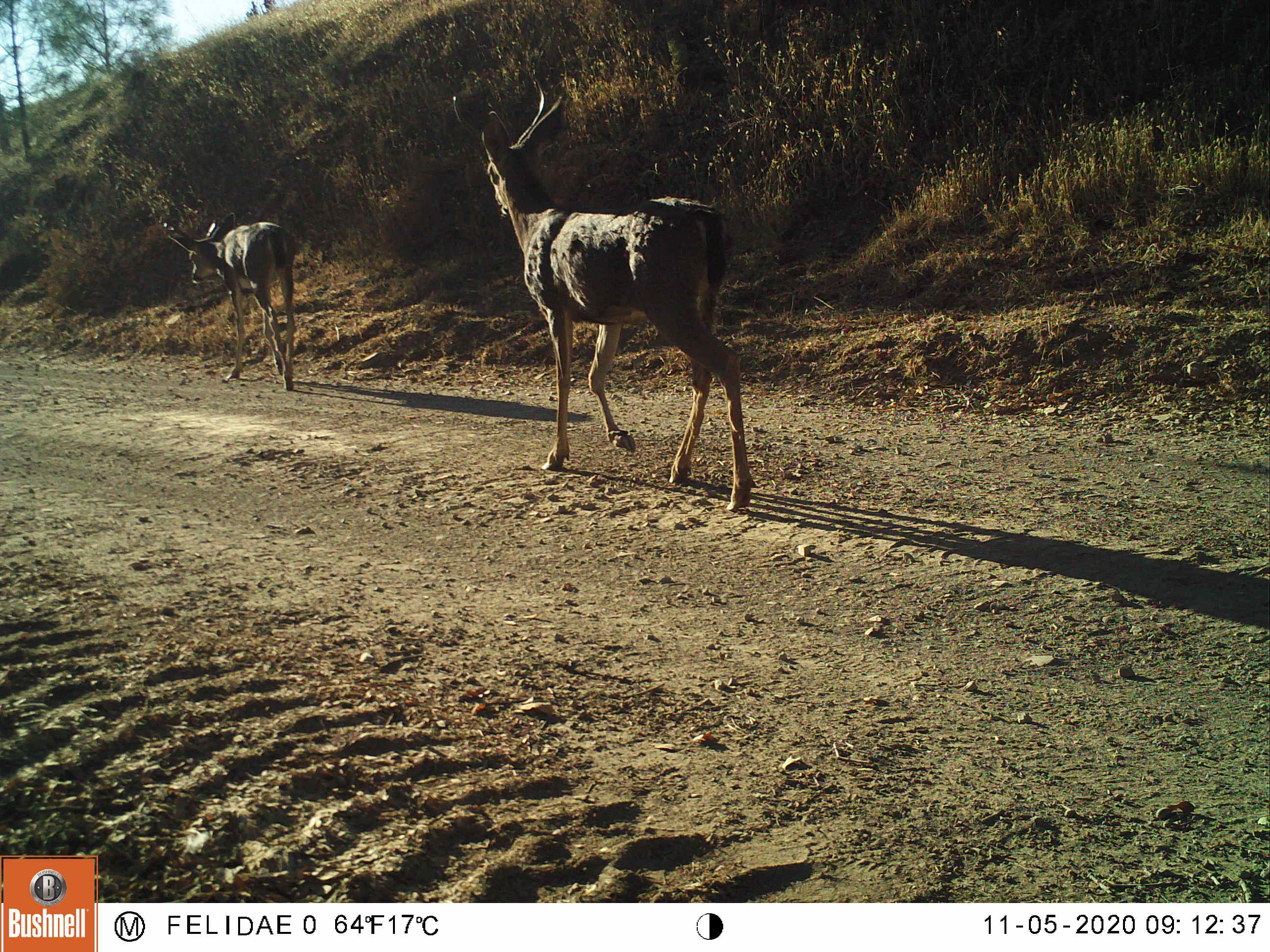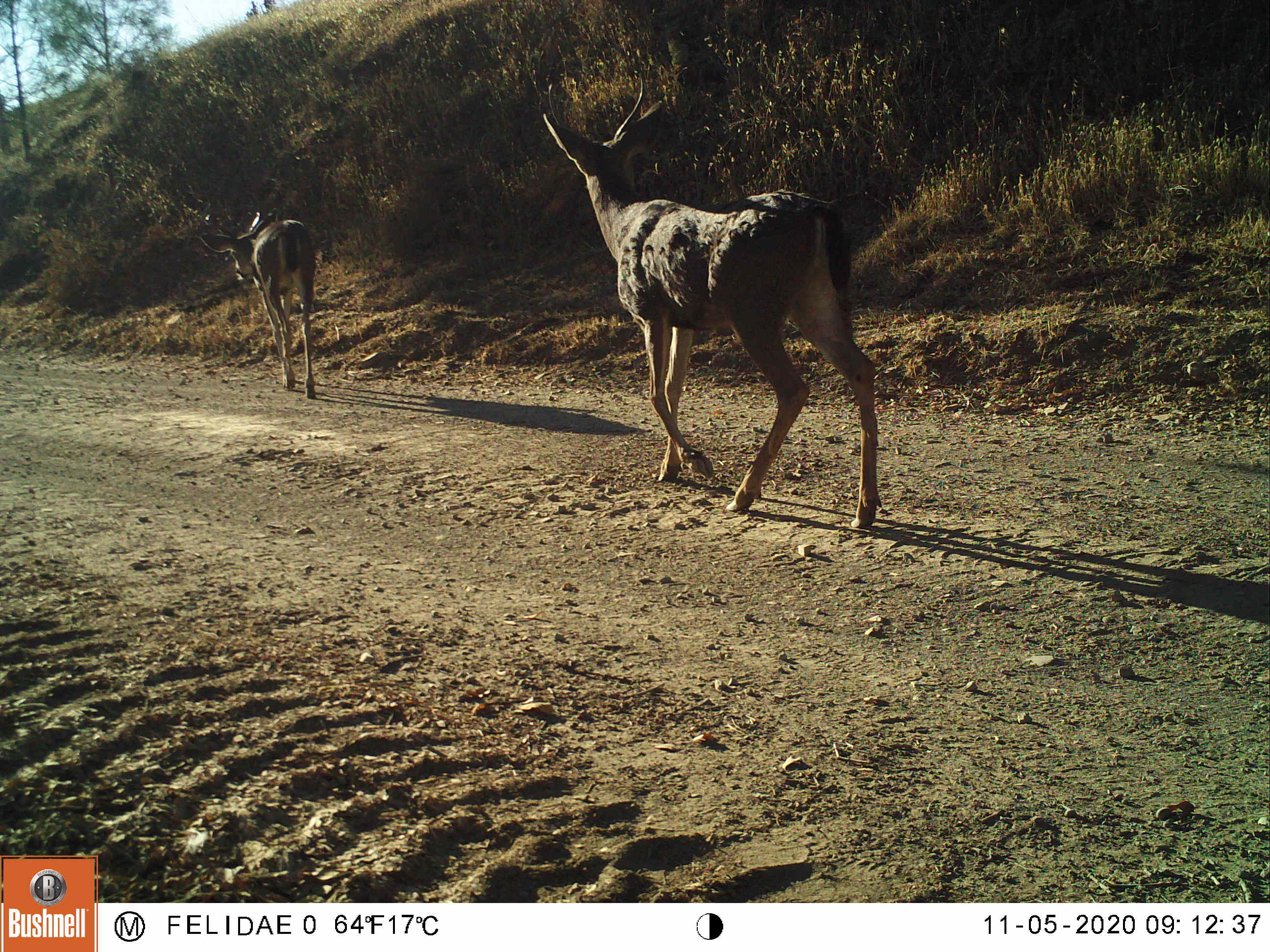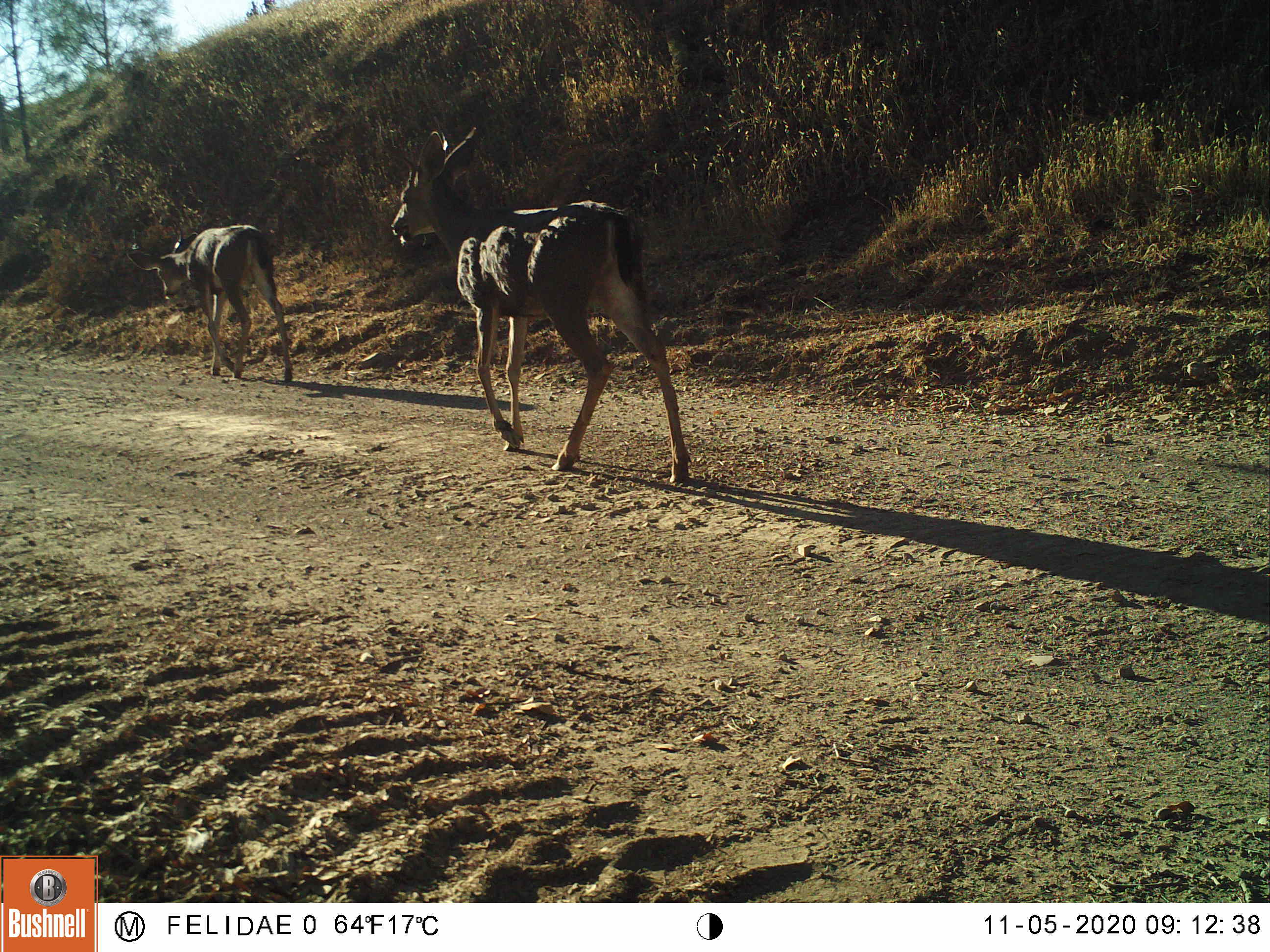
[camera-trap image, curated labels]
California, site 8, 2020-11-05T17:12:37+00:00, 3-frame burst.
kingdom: Animalia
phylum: Chordata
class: Mammalia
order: Artiodactyla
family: Cervidae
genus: Odocoileus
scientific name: Odocoileus hemionus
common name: mule deer